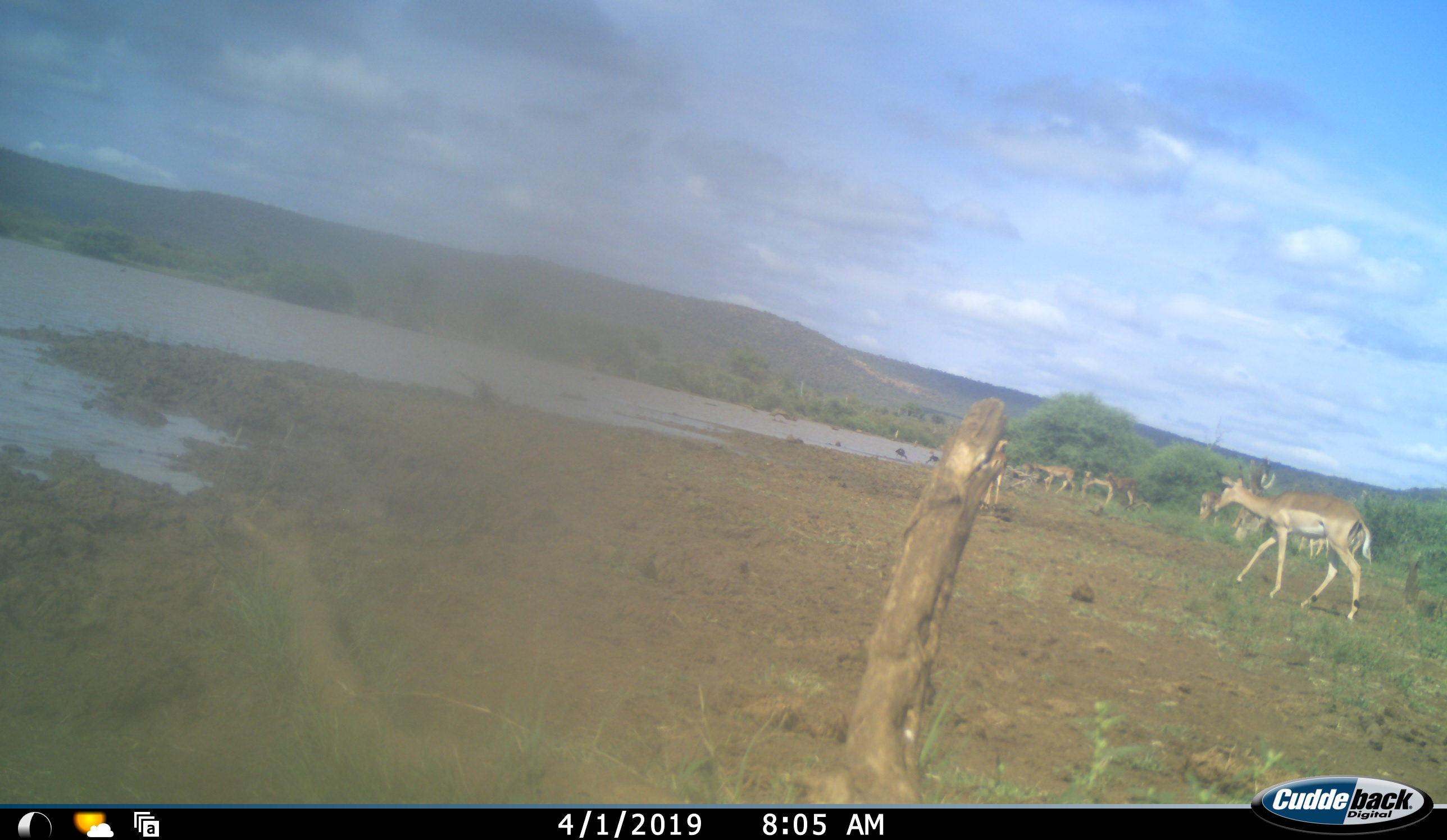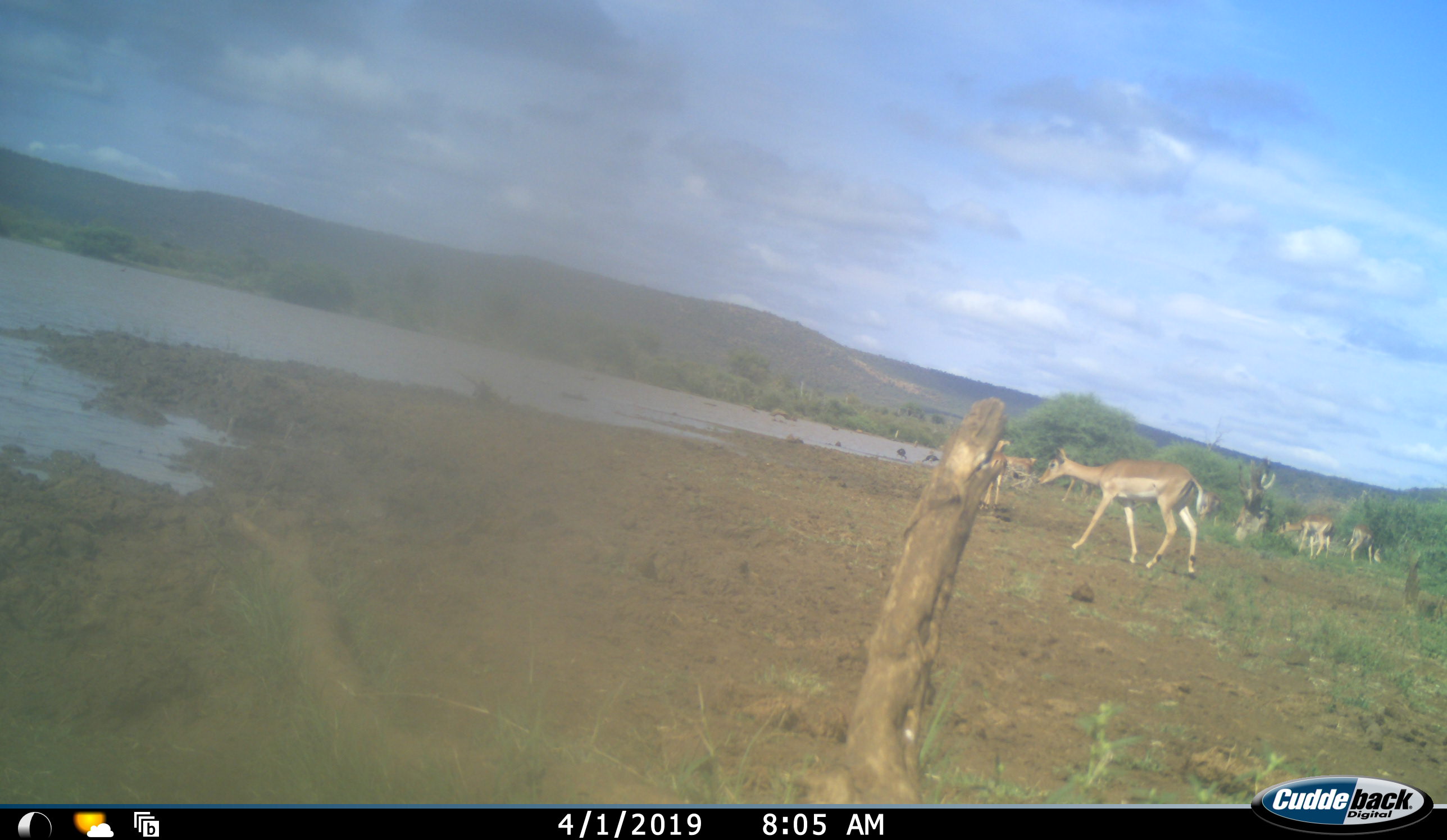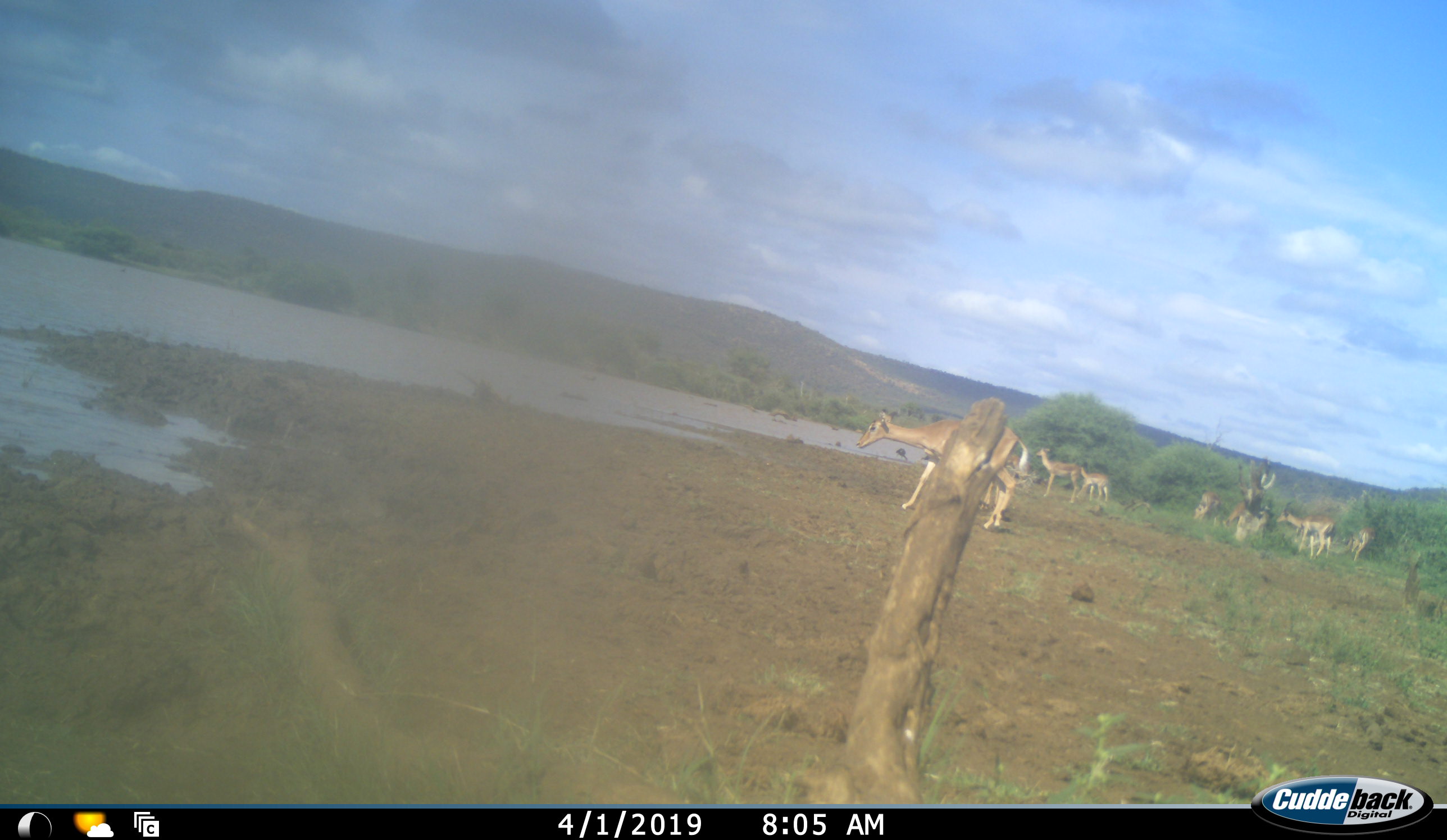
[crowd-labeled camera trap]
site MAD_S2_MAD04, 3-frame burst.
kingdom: Animalia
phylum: Chordata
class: Mammalia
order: Artiodactyla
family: Bovidae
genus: Aepyceros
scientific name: Aepyceros melampus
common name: impala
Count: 10.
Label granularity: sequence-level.